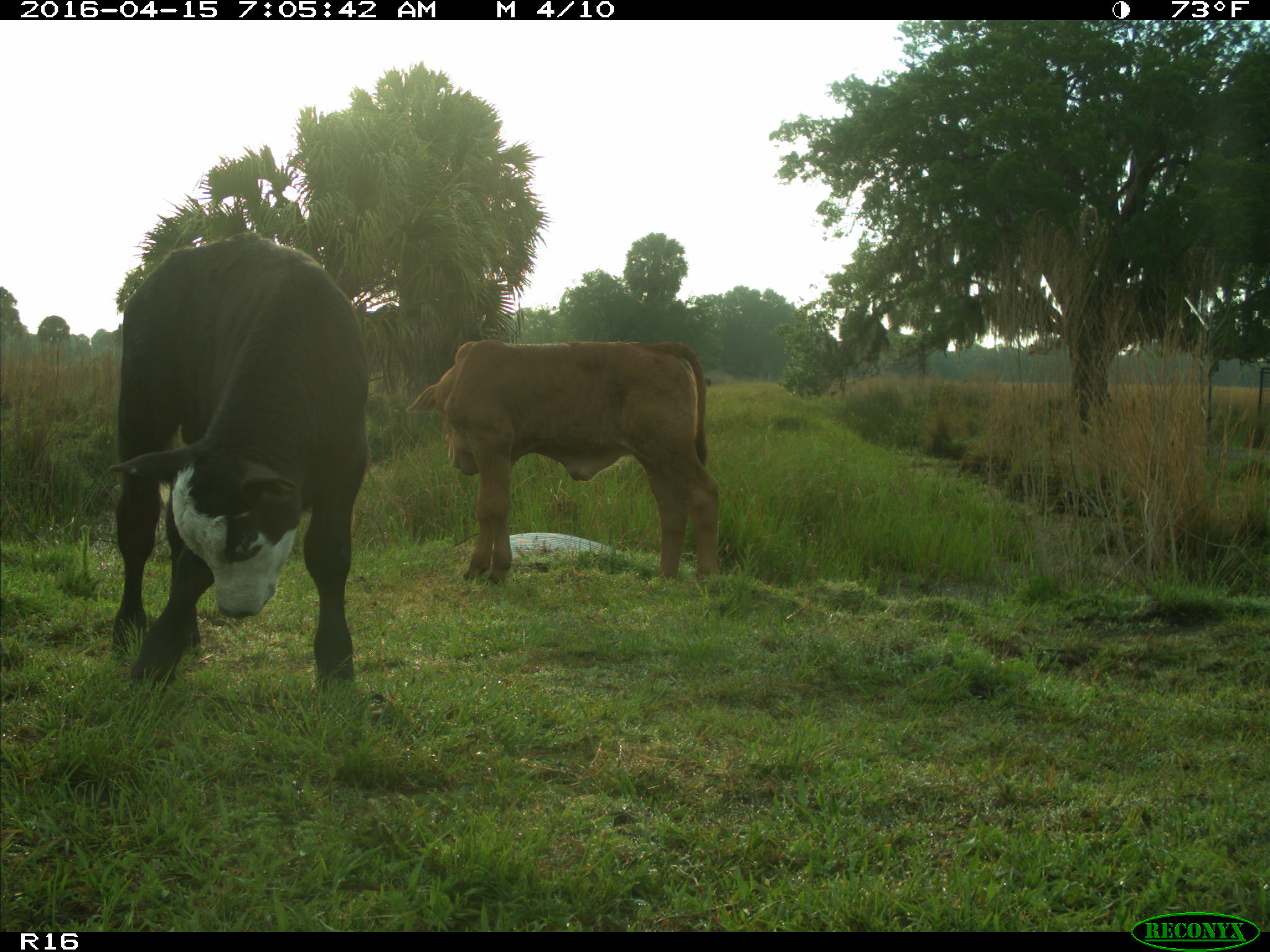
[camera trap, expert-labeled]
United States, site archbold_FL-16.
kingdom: Animalia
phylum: Chordata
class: Mammalia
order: Artiodactyla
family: Bovidae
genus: Bos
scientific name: Bos taurus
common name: domestic cow